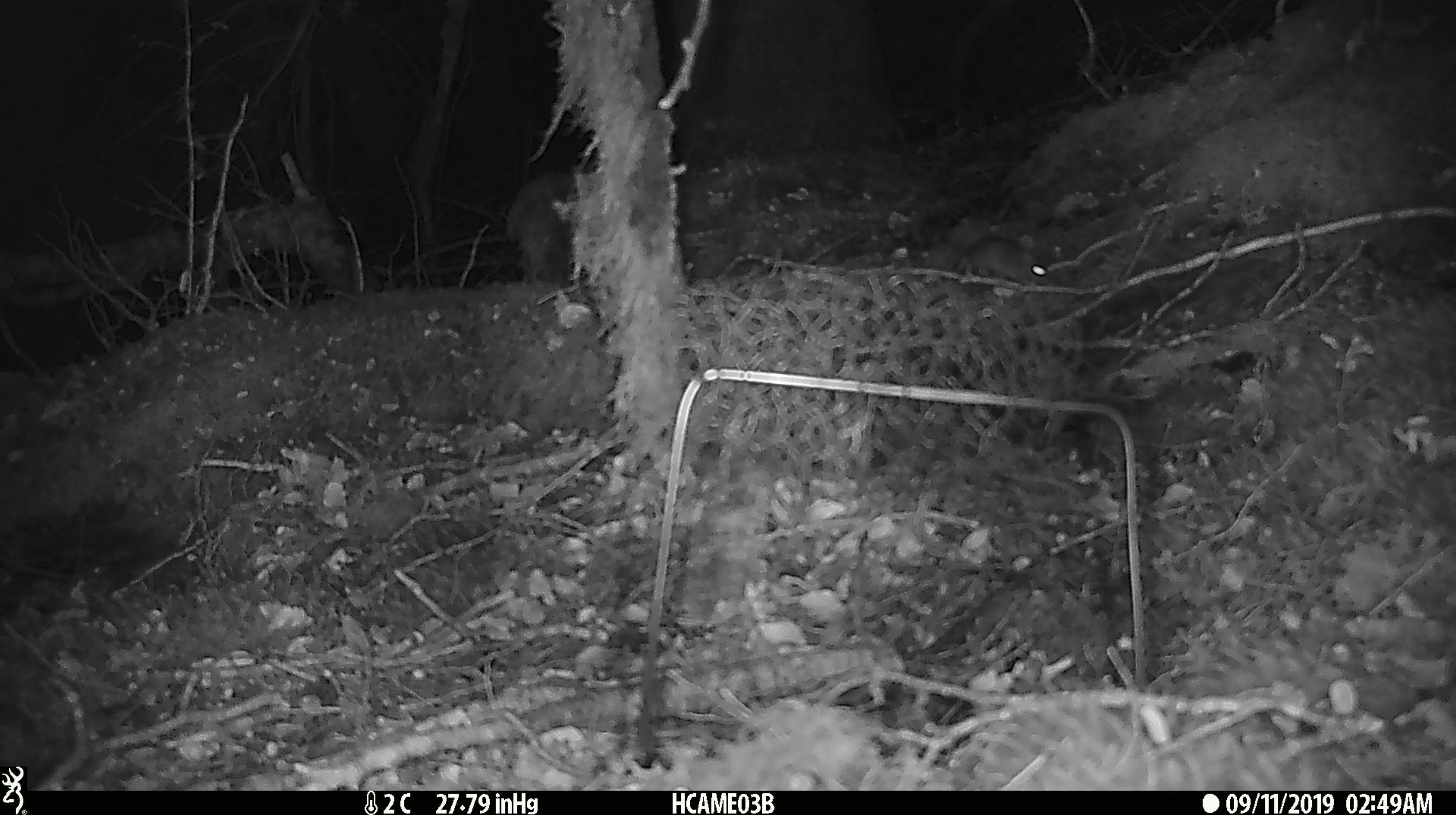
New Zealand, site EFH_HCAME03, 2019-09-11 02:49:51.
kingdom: Animalia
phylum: Chordata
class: Mammalia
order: Rodentia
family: Muridae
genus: Mus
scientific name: Mus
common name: mouse